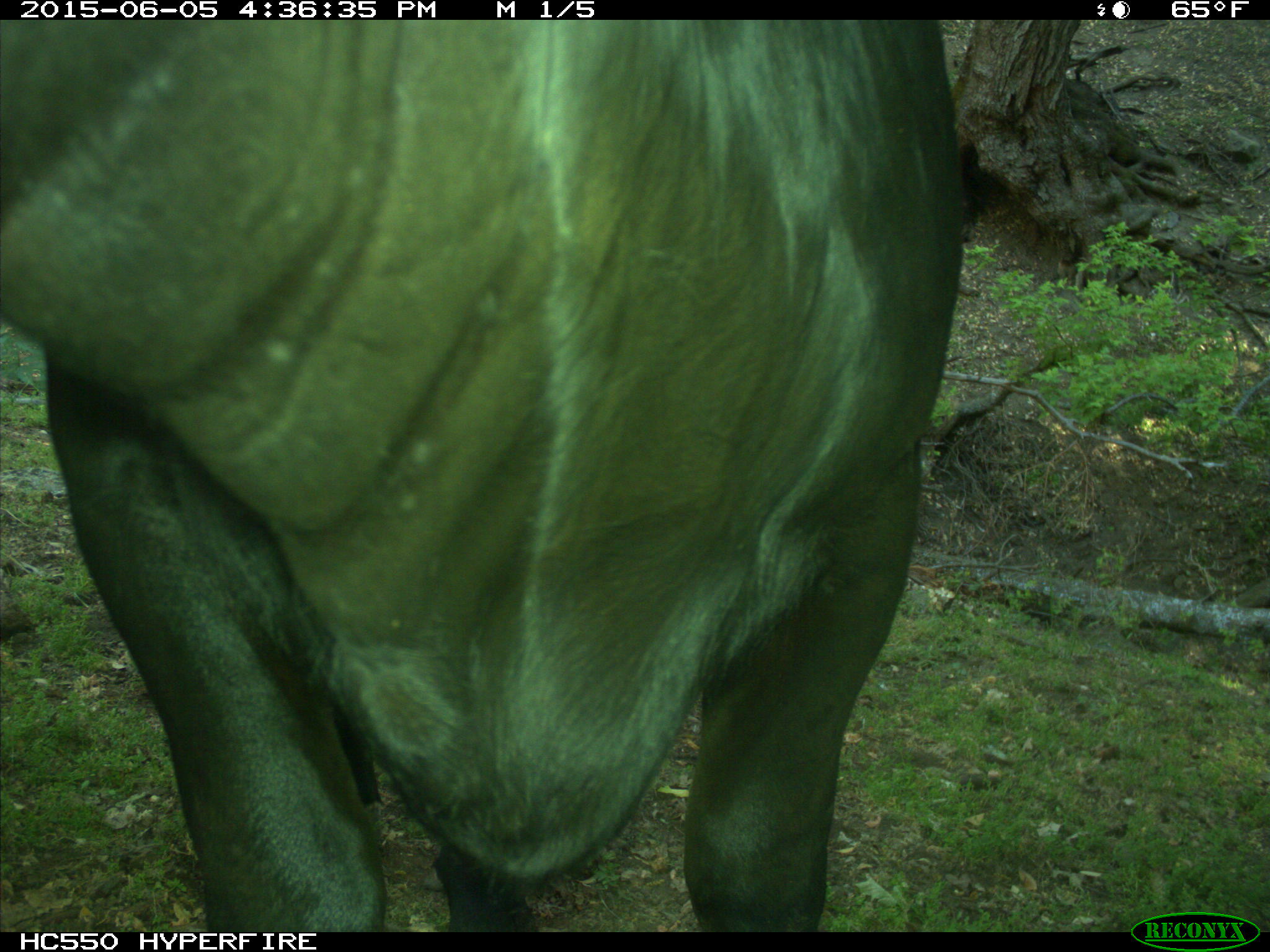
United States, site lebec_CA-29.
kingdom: Animalia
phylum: Chordata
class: Mammalia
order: Artiodactyla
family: Bovidae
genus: Bos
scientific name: Bos taurus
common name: domestic cow